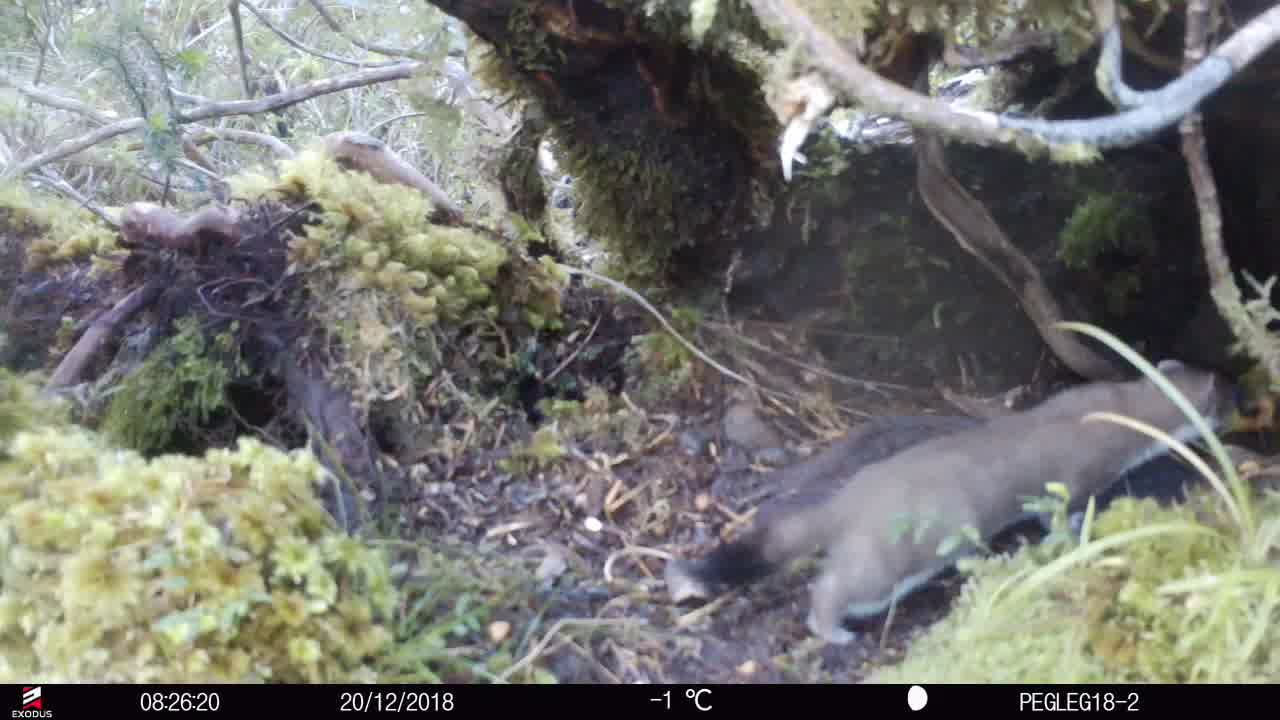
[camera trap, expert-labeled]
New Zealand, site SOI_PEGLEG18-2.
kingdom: Animalia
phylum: Chordata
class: Mammalia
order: Carnivora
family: Mustelidae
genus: Mustela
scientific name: Mustela erminea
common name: stoat